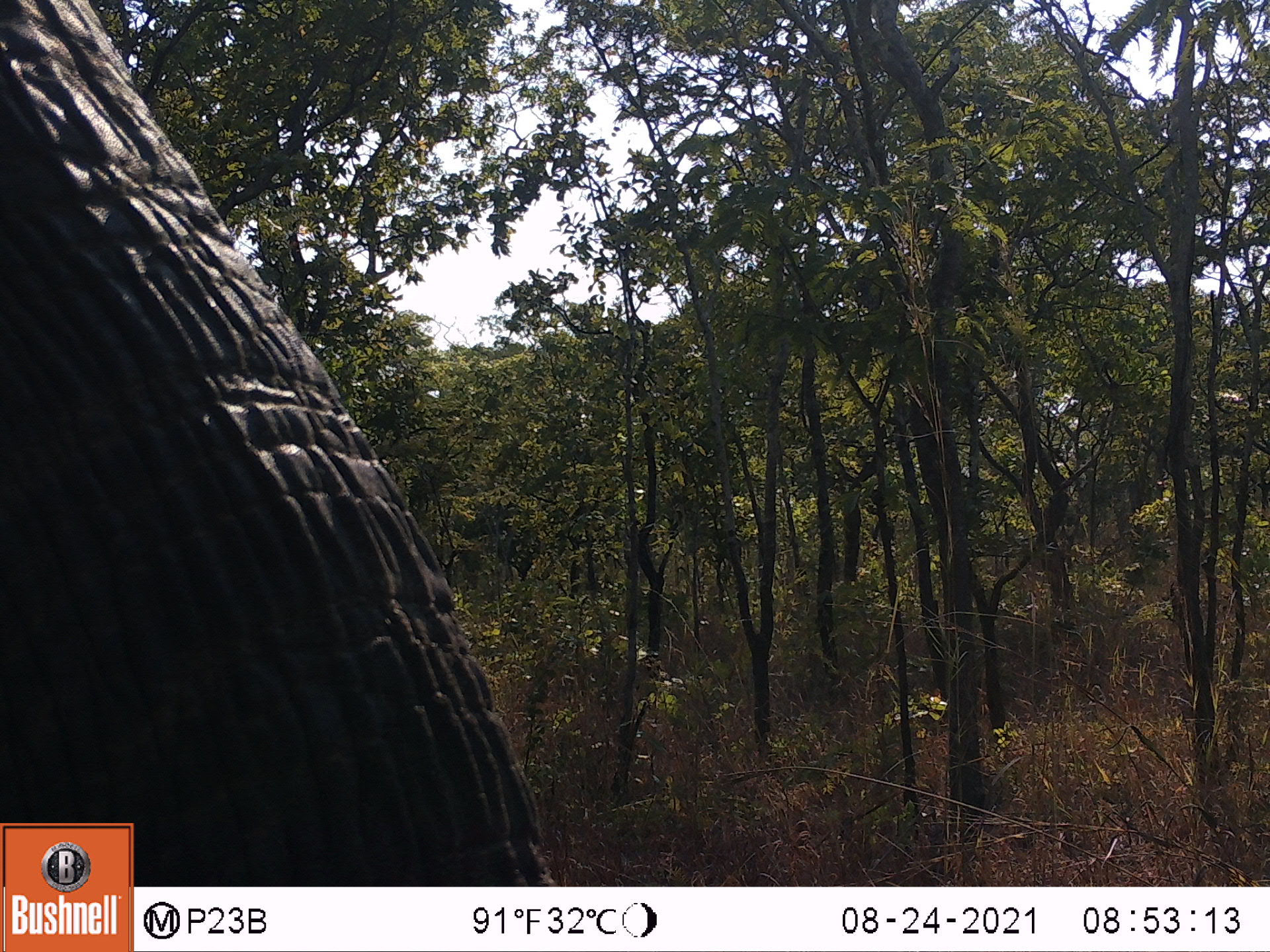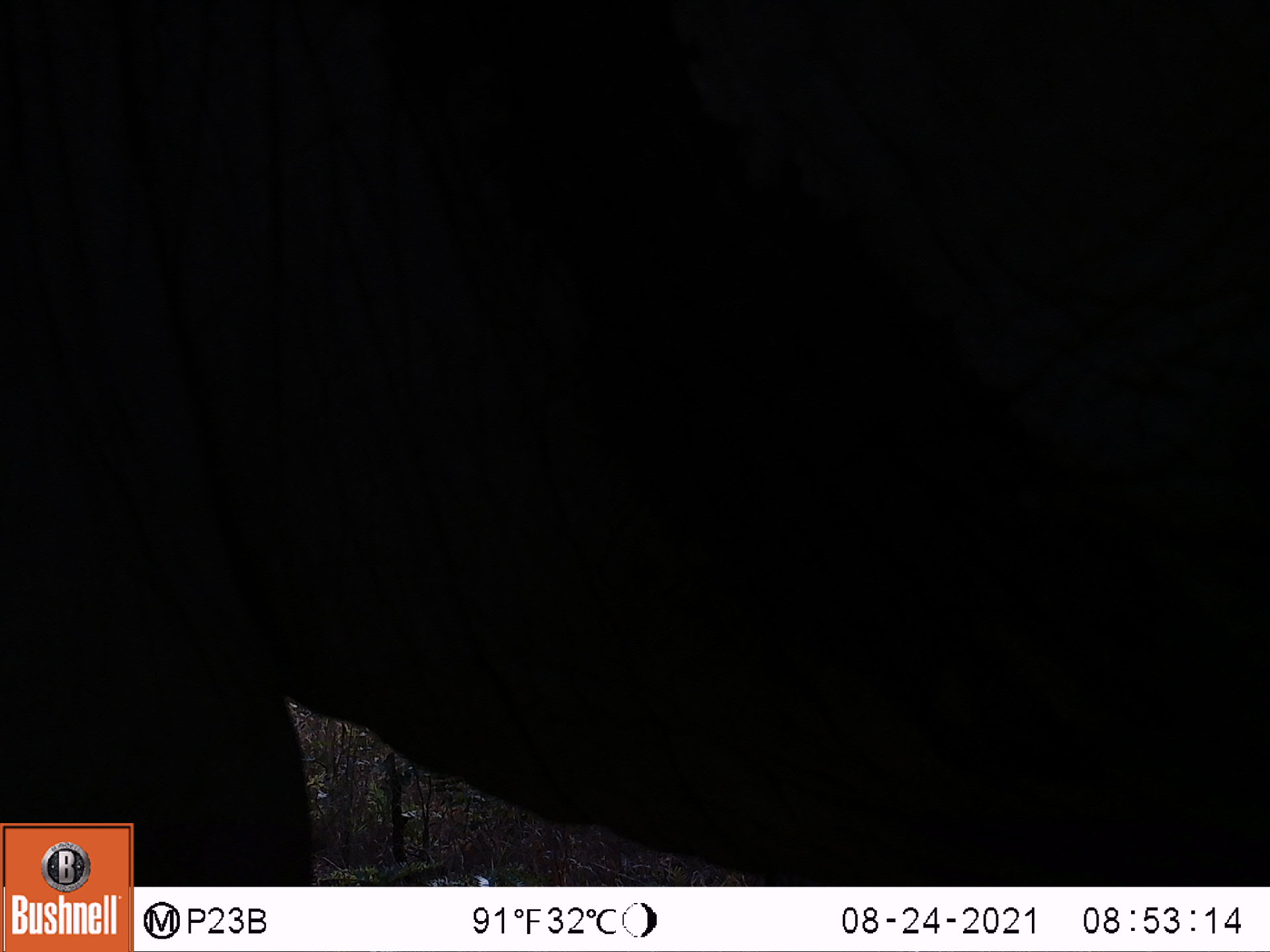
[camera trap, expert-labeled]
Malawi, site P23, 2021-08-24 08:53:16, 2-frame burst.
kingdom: Animalia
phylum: Chordata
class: Mammalia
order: Proboscidea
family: Elephantidae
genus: Loxodonta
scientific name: Loxodonta africana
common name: african savanna elephant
African savanna elephant (Loxodonta africana), count 1.